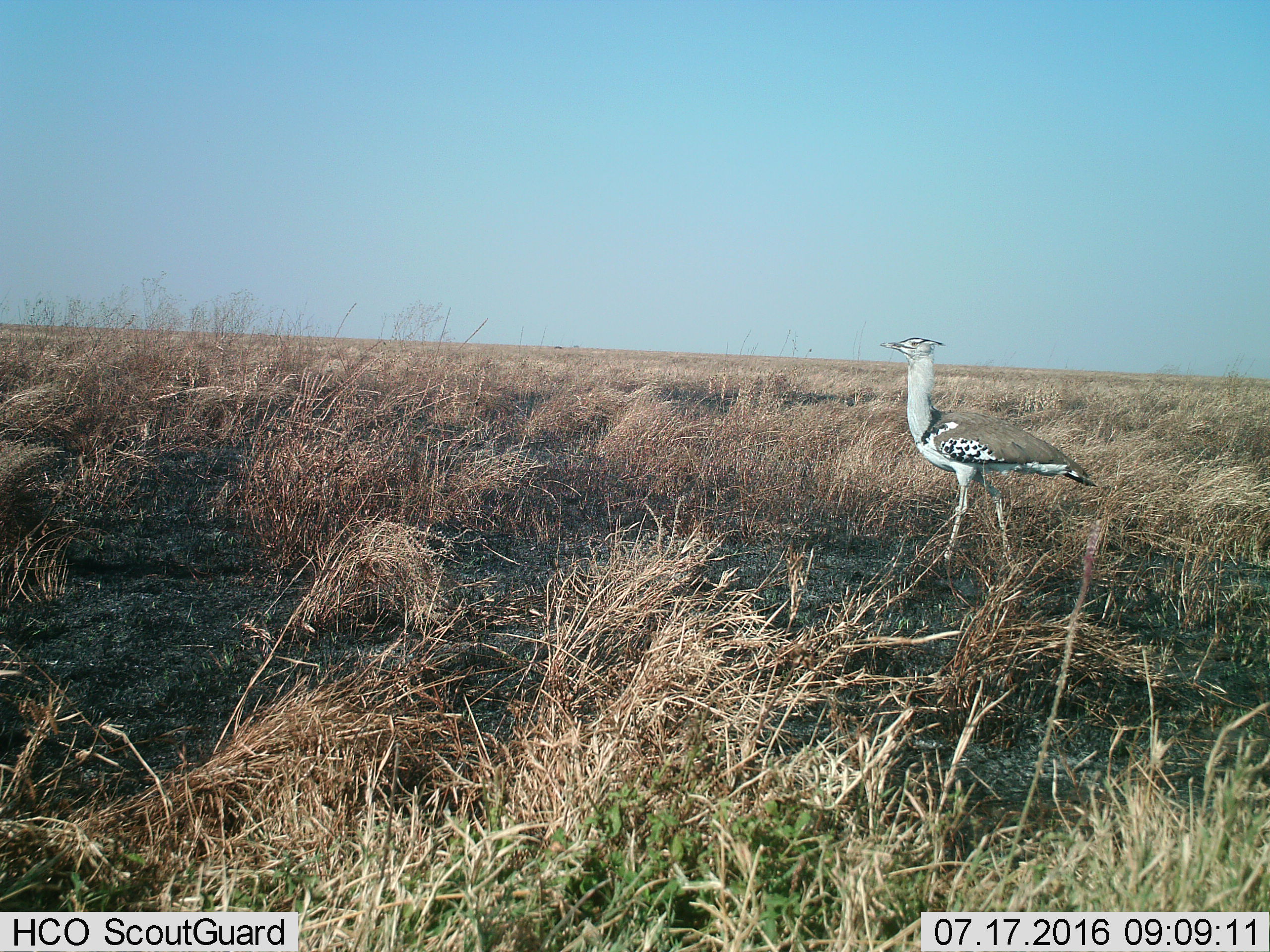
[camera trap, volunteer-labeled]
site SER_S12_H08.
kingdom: Animalia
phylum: Chordata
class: Aves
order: Otidiformes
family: Otididae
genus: Ardeotis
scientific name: Ardeotis kori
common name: kori bustard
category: bustardkori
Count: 1.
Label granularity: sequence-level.